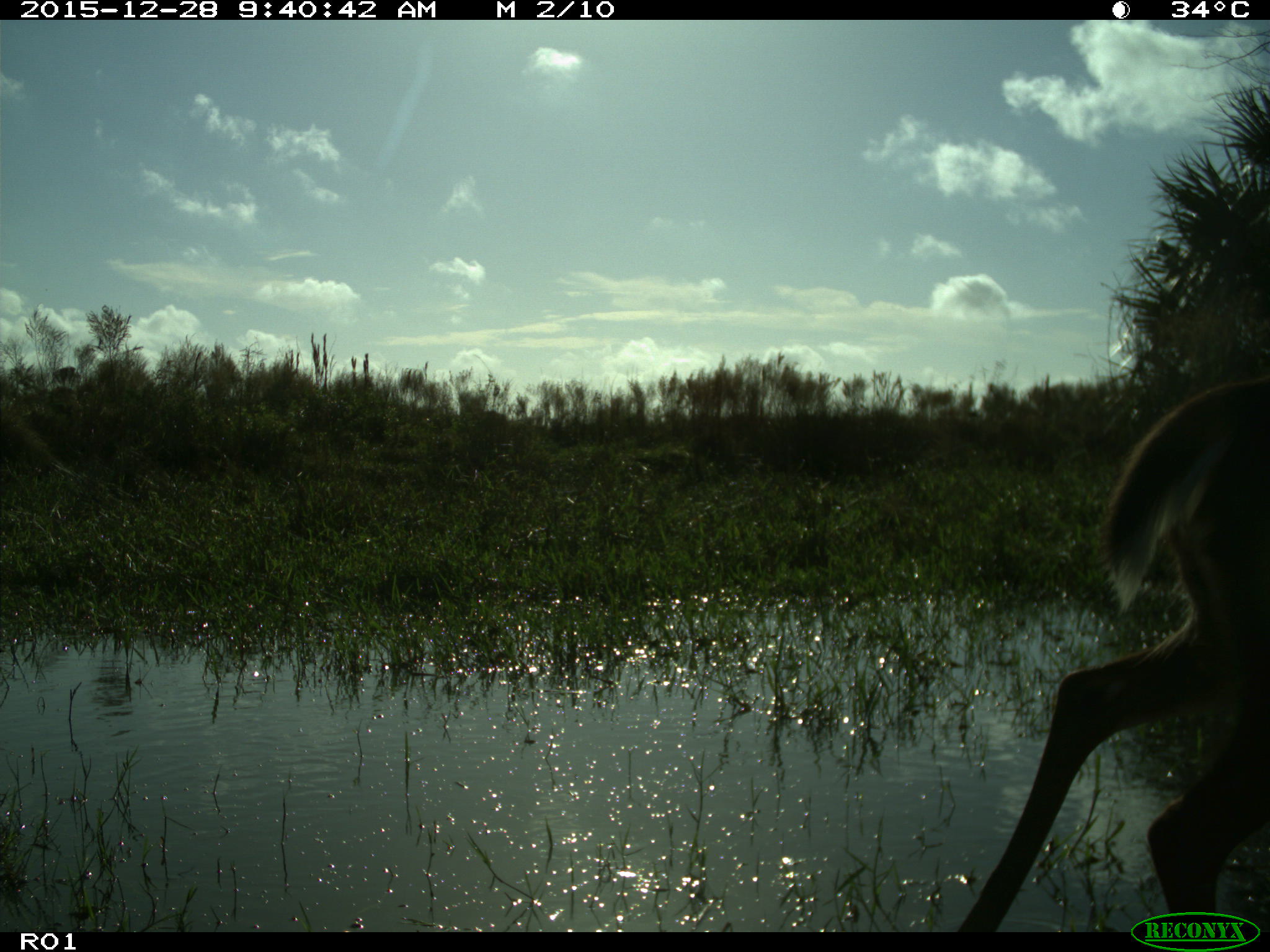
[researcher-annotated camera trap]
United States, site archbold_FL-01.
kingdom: Animalia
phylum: Chordata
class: Mammalia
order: Artiodactyla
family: Cervidae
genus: Odocoileus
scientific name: Odocoileus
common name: deer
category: unidentified deer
Unidentified deer (deer) (Odocoileus).